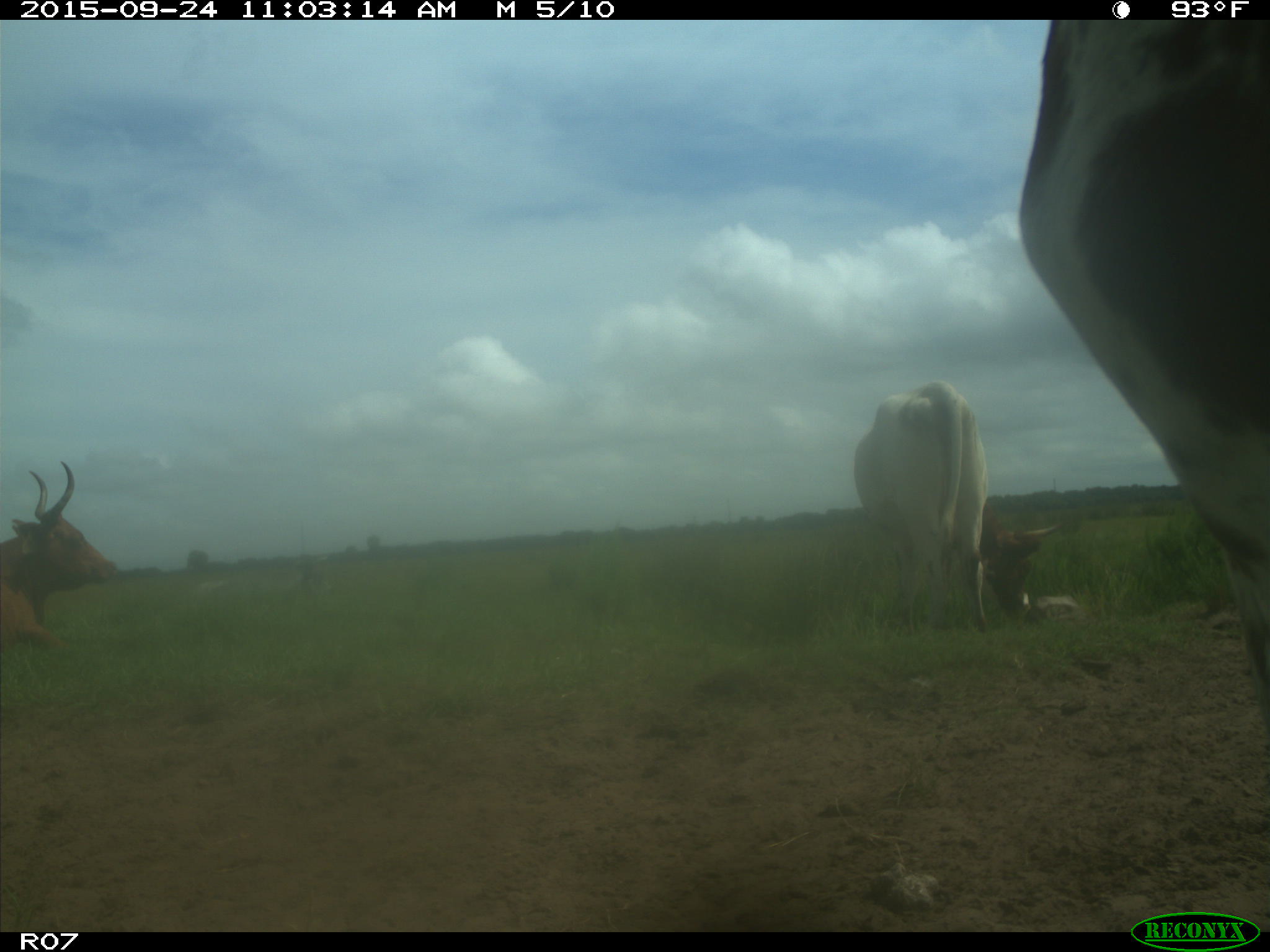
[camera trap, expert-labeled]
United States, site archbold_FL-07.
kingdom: Animalia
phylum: Chordata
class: Mammalia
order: Artiodactyla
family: Bovidae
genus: Bos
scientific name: Bos taurus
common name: domestic cow